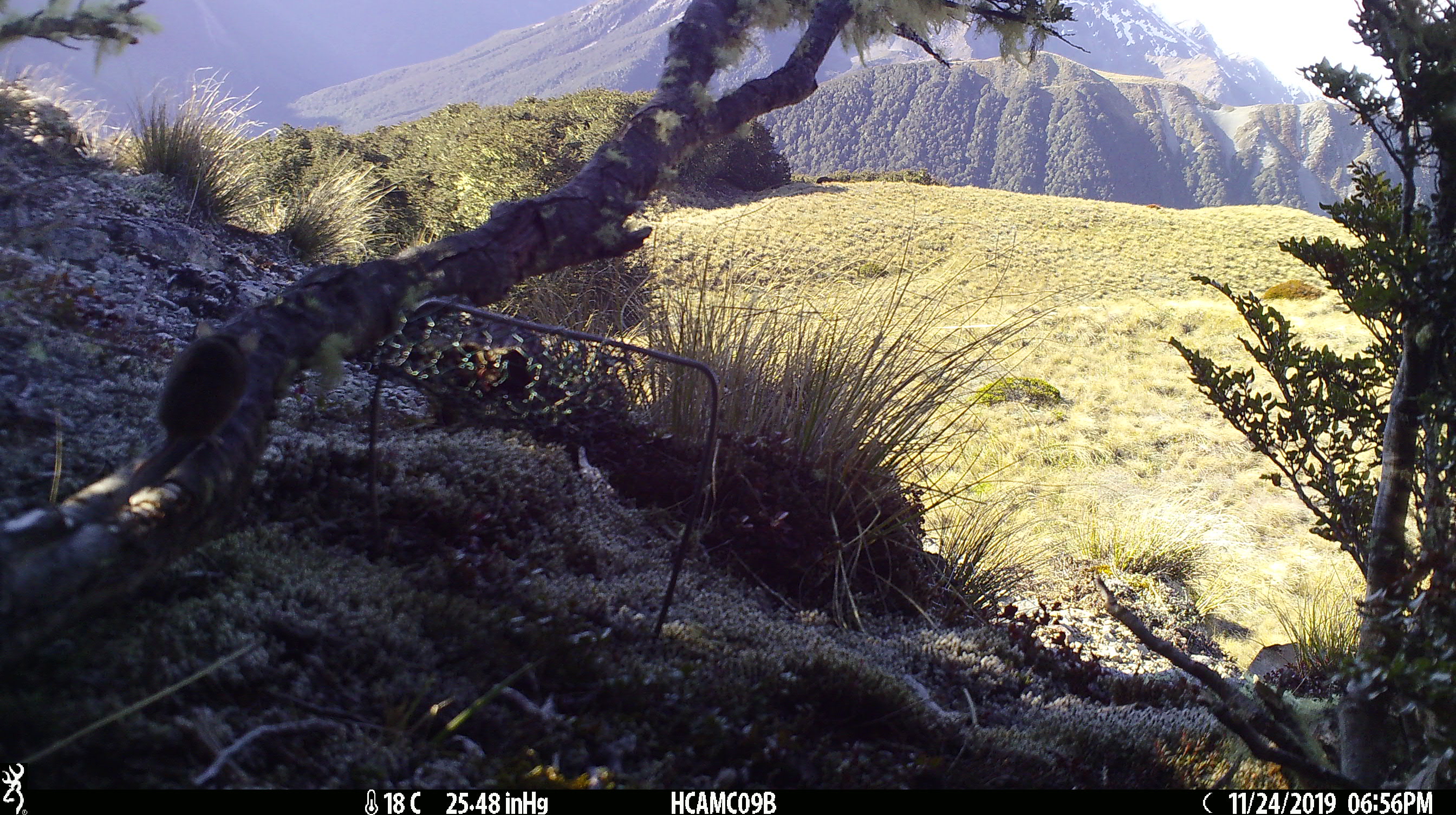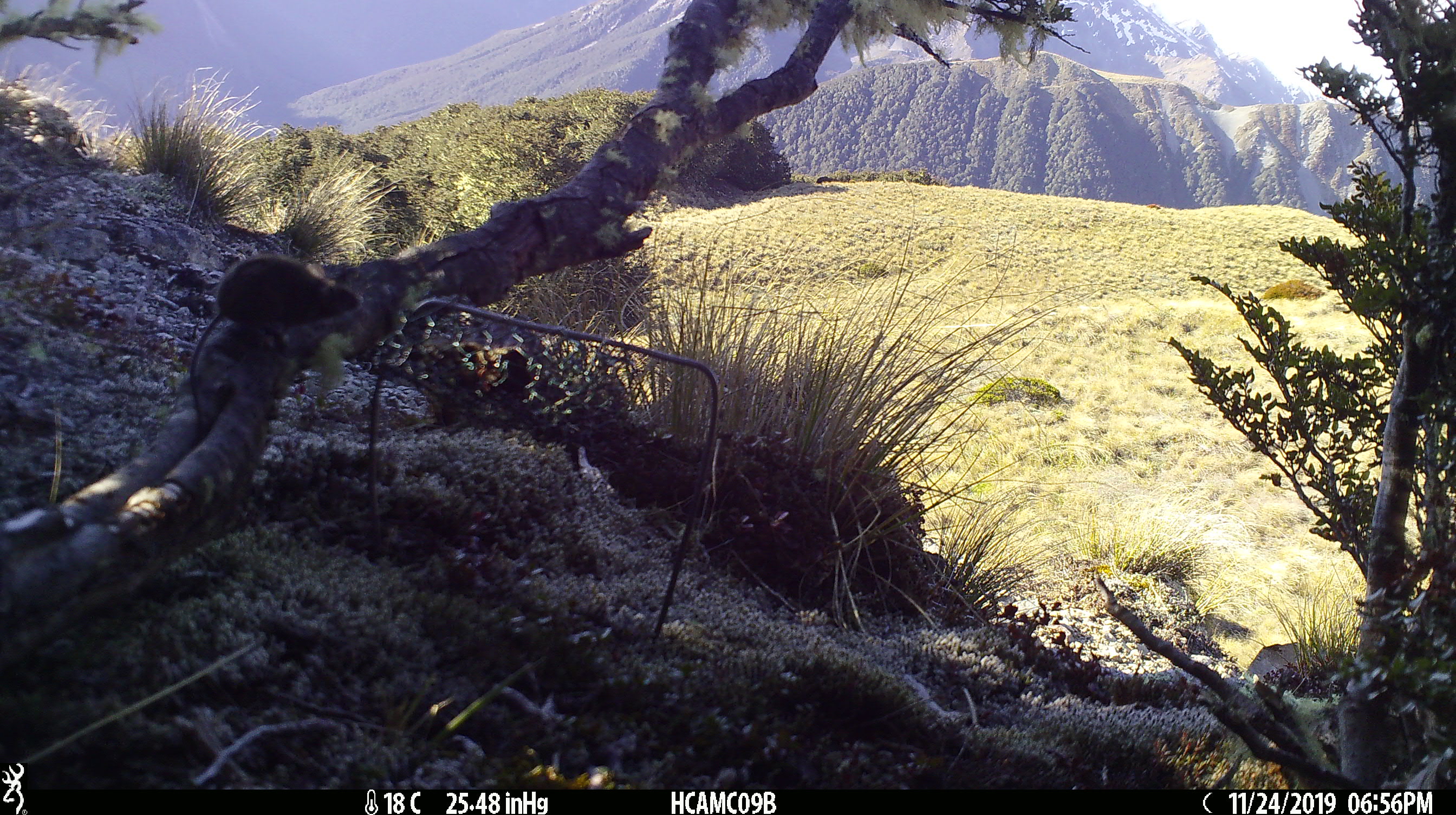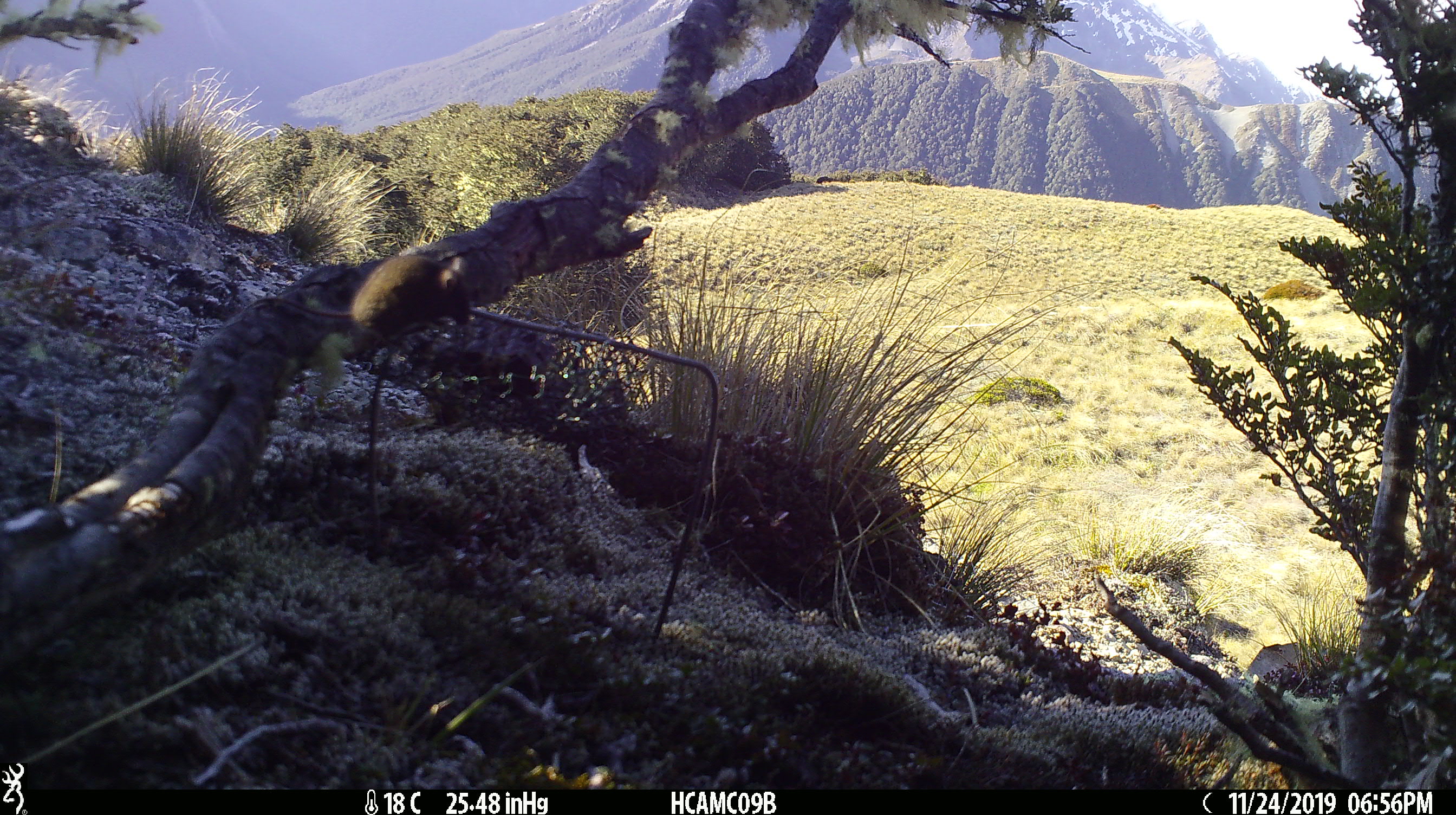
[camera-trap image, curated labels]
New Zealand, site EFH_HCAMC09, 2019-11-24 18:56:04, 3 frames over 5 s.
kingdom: Animalia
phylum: Chordata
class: Mammalia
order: Rodentia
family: Muridae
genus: Mus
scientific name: Mus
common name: mouse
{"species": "mouse (Mus)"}